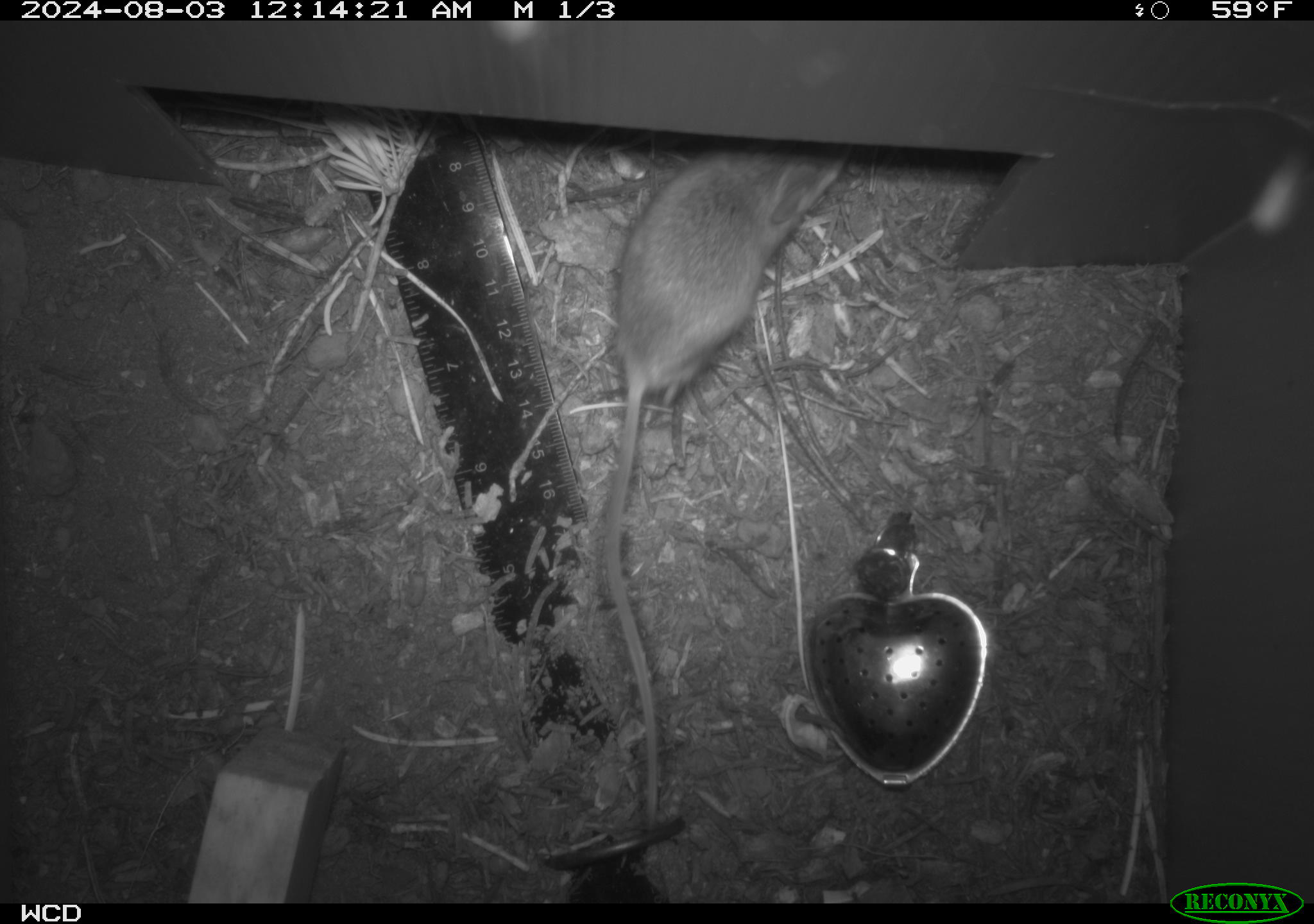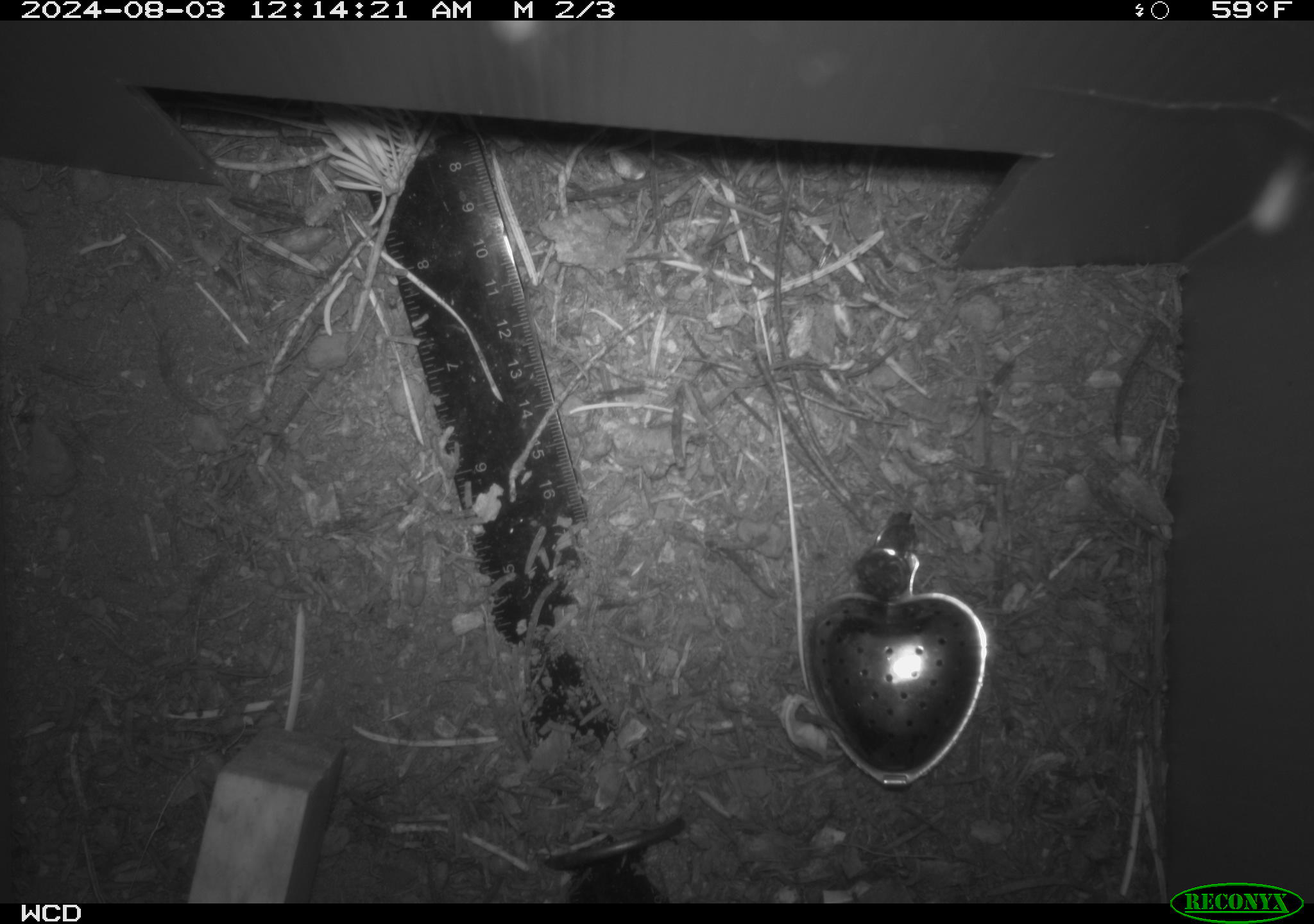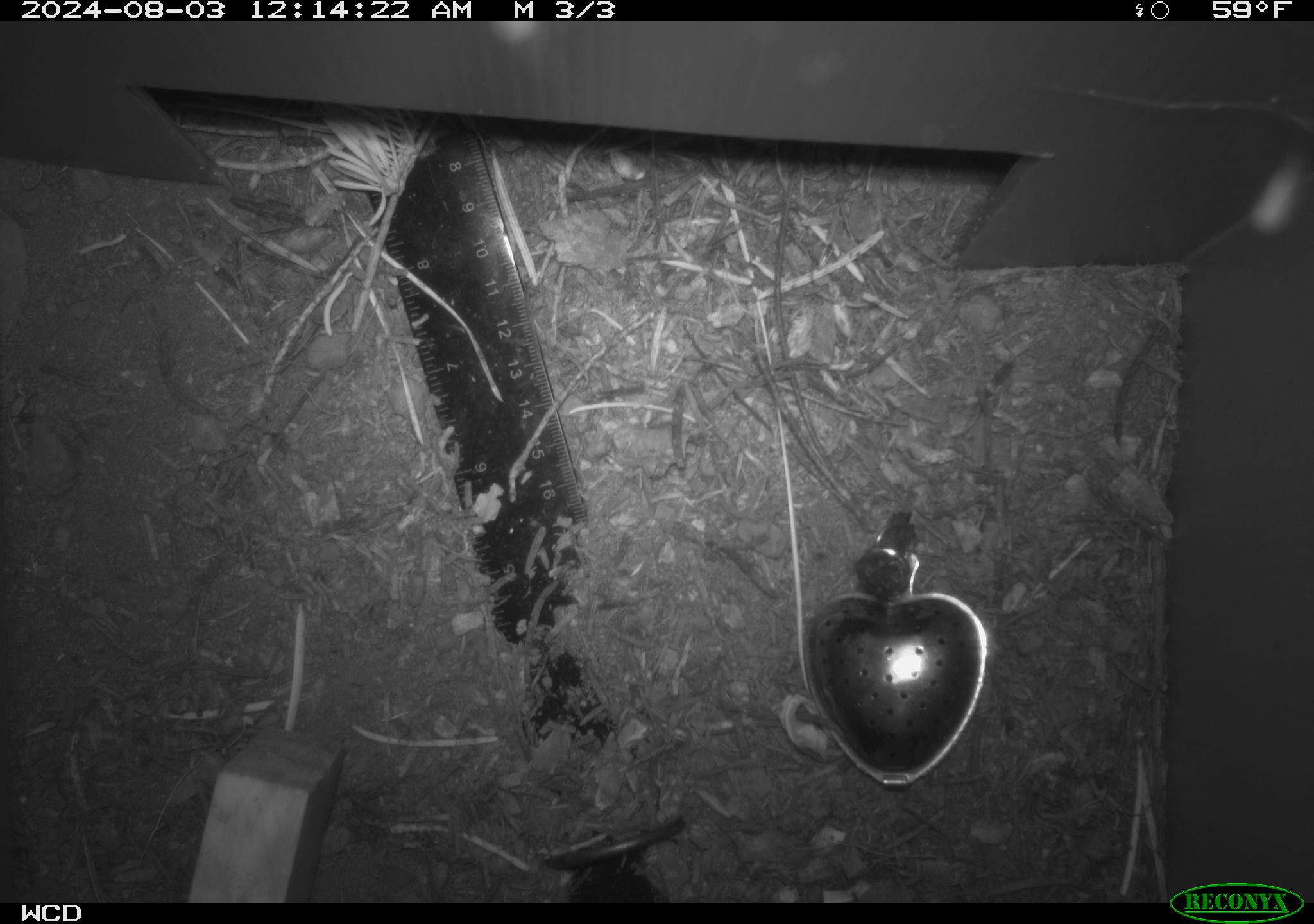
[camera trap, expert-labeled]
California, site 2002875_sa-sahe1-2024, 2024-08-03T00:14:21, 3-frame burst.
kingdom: Animalia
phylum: Chordata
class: Mammalia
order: Rodentia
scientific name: Rodentia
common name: mouse species